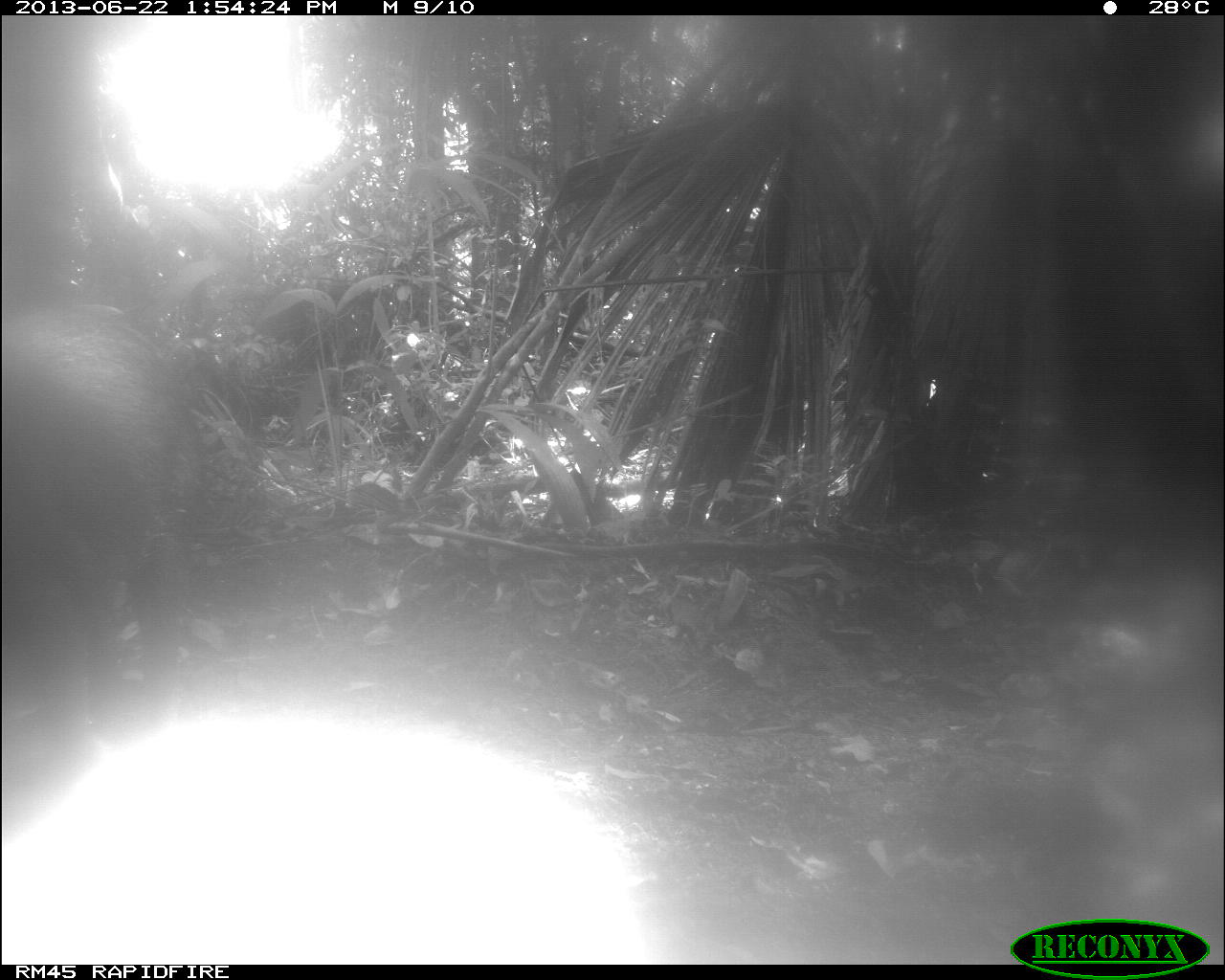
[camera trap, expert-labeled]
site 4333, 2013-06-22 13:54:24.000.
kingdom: Animalia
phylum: Chordata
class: Mammalia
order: Artiodactyla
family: Tayassuidae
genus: Tayassu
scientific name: Tayassu pecari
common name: white-lipped peccary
Tayassu pecari (white-lipped peccary), count 1.